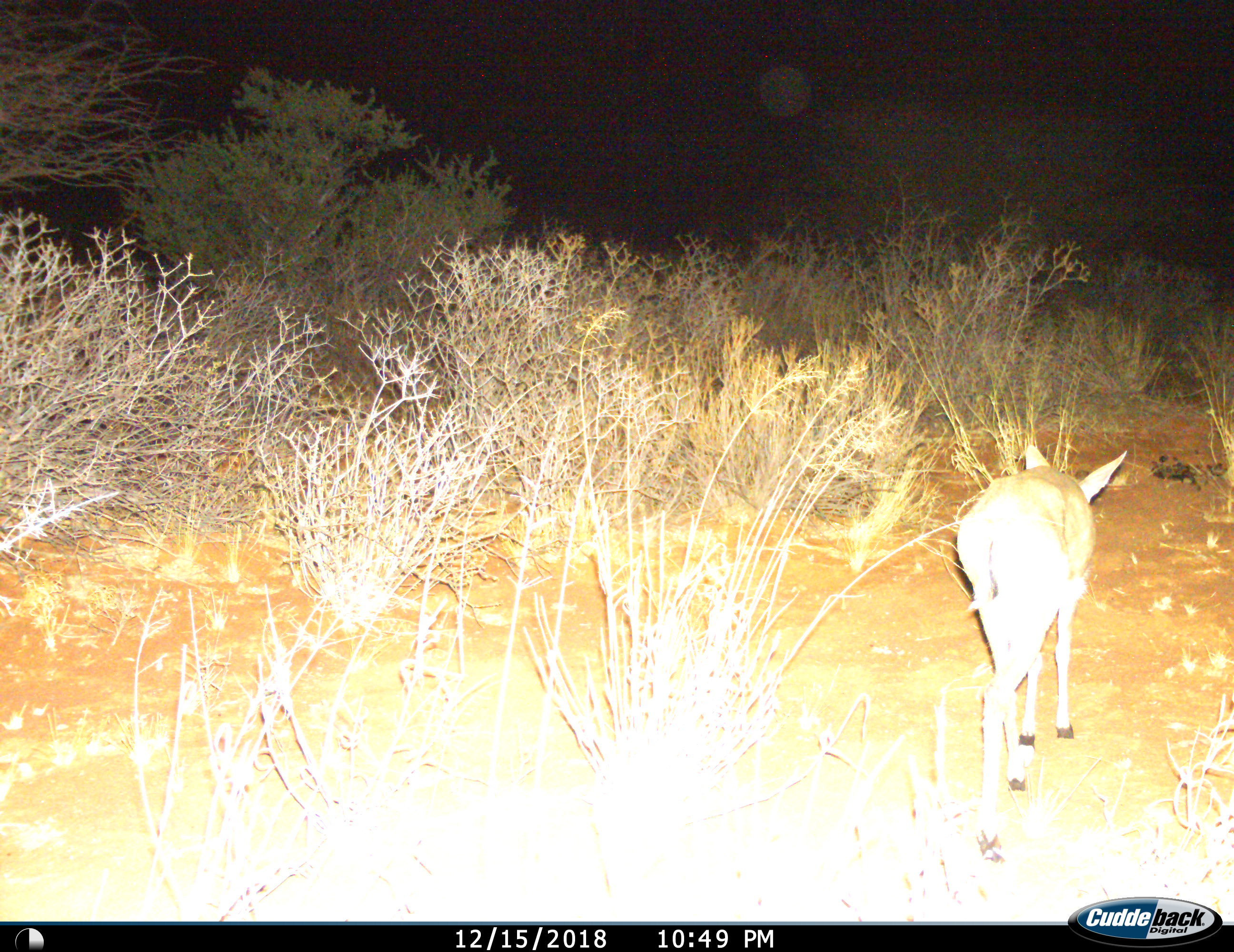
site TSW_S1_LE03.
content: unidentified animal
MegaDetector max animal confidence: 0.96